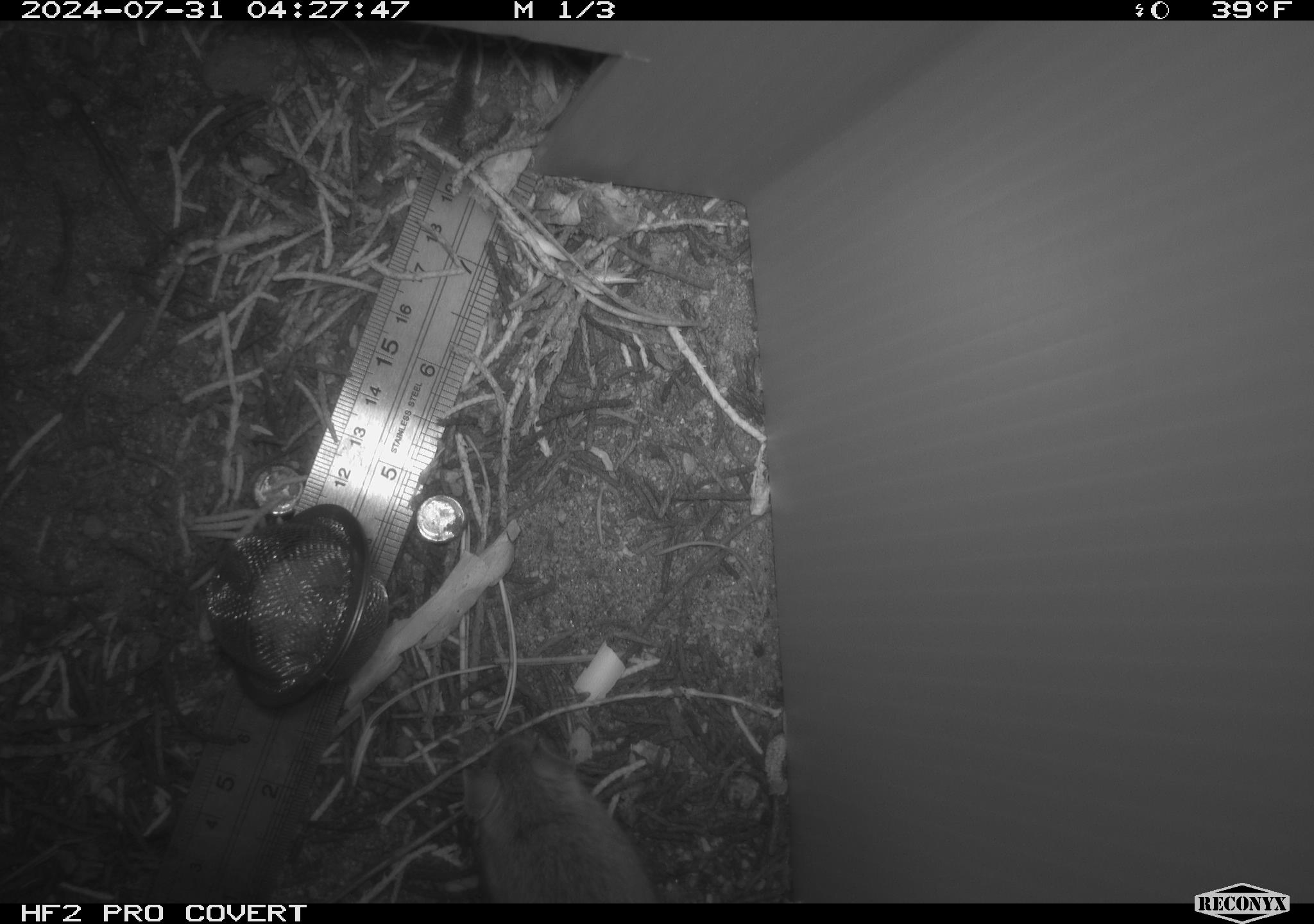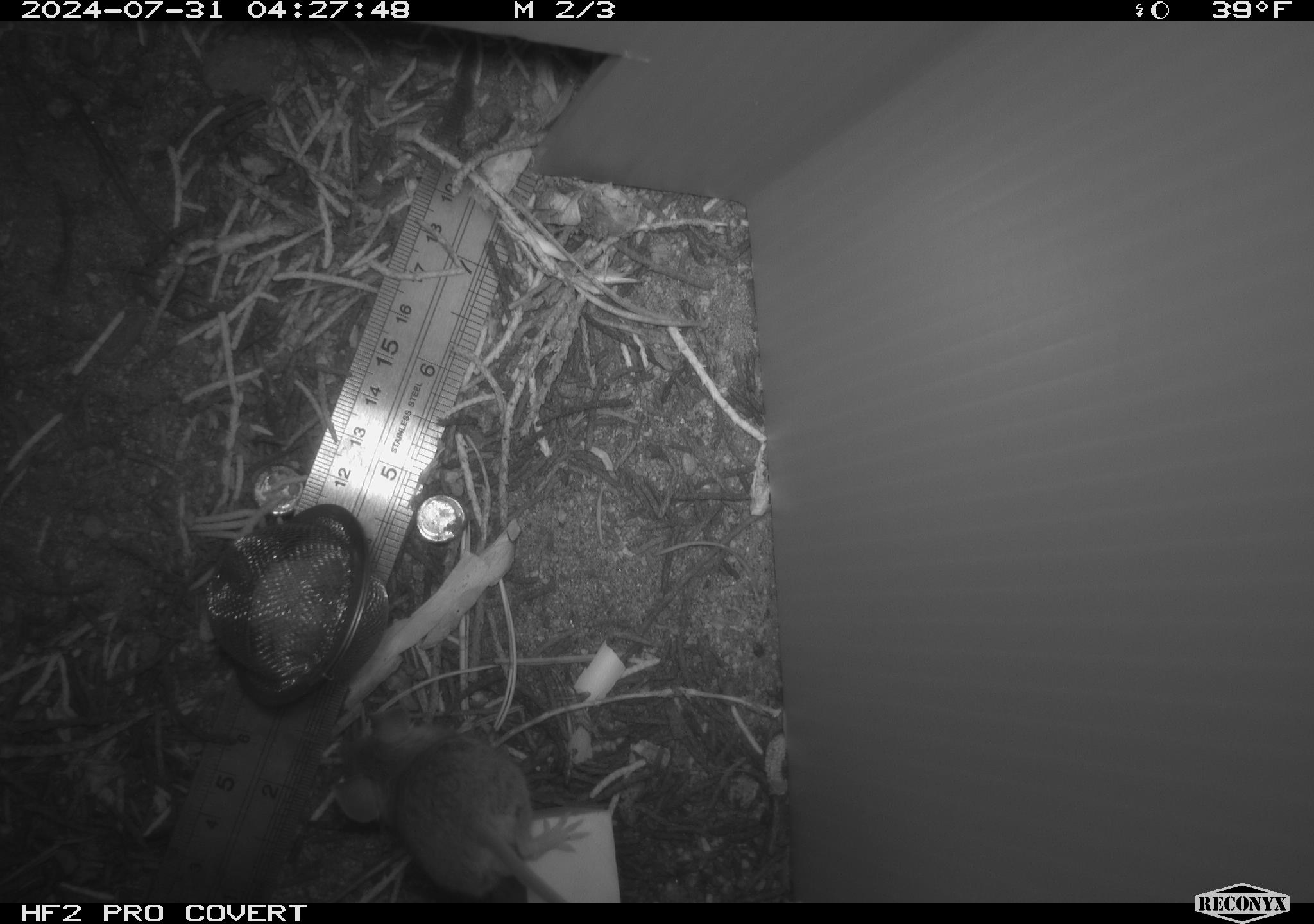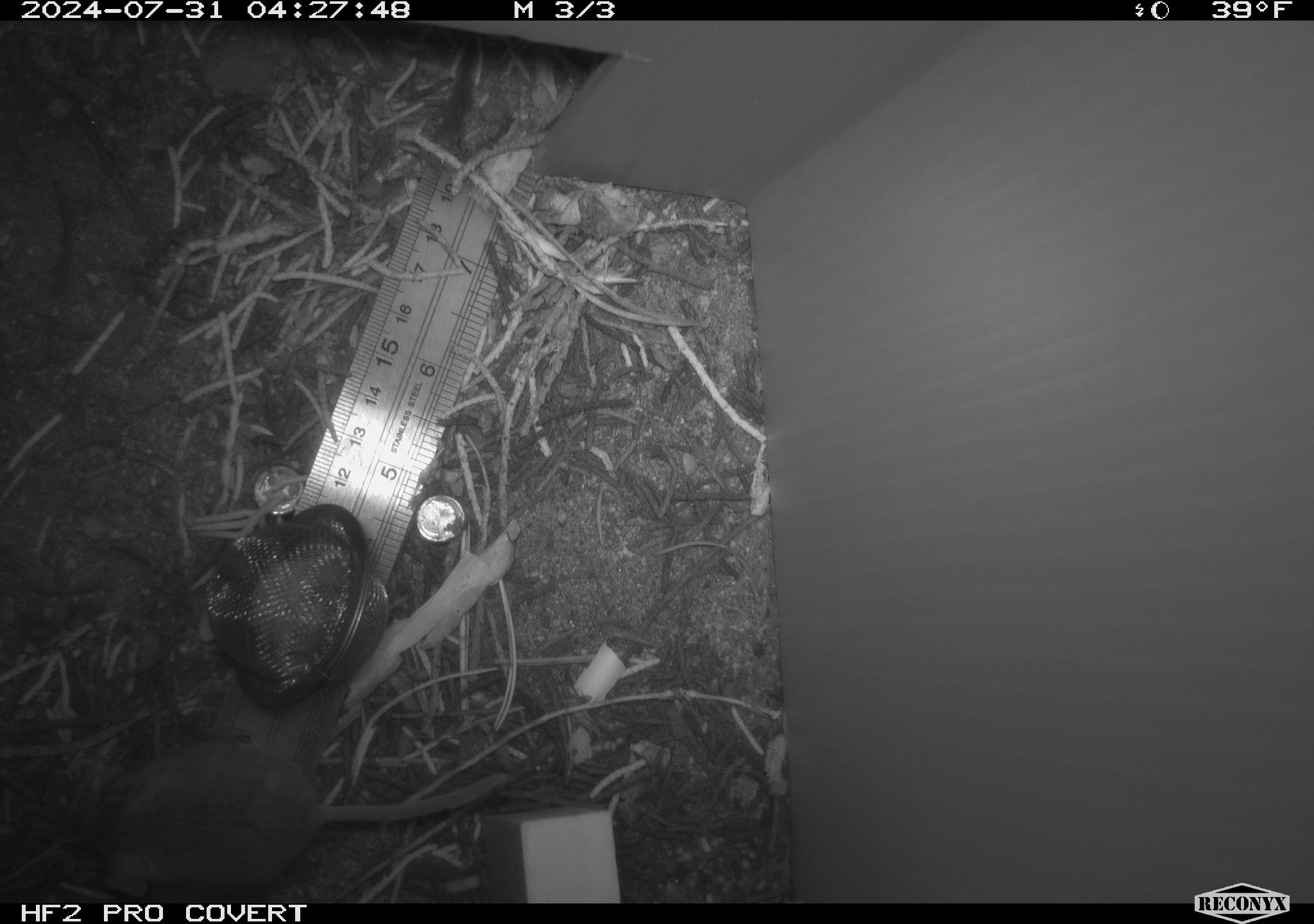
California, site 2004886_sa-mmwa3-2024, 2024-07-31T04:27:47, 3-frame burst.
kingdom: Animalia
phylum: Chordata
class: Mammalia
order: Rodentia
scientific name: Rodentia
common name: mouse species